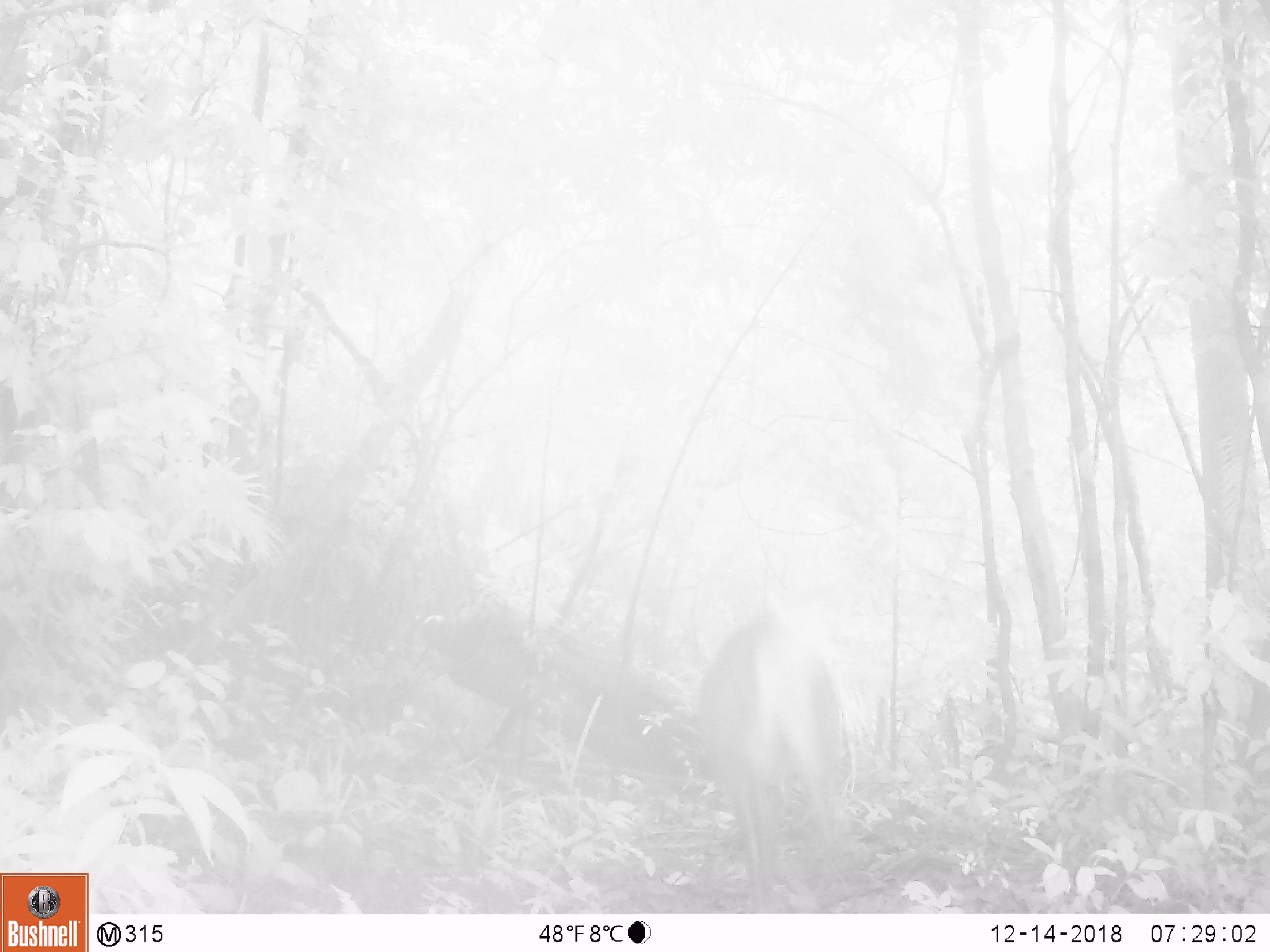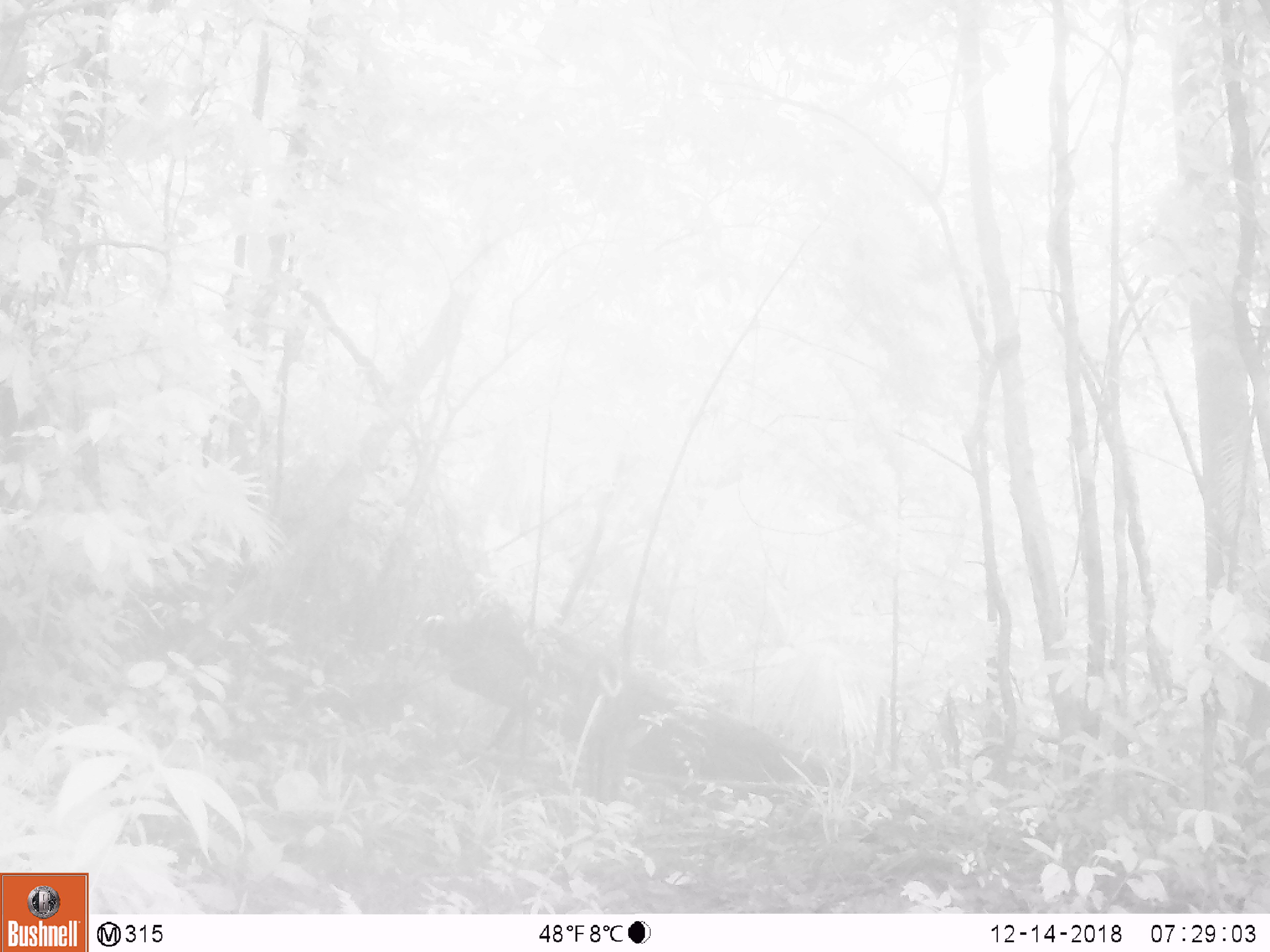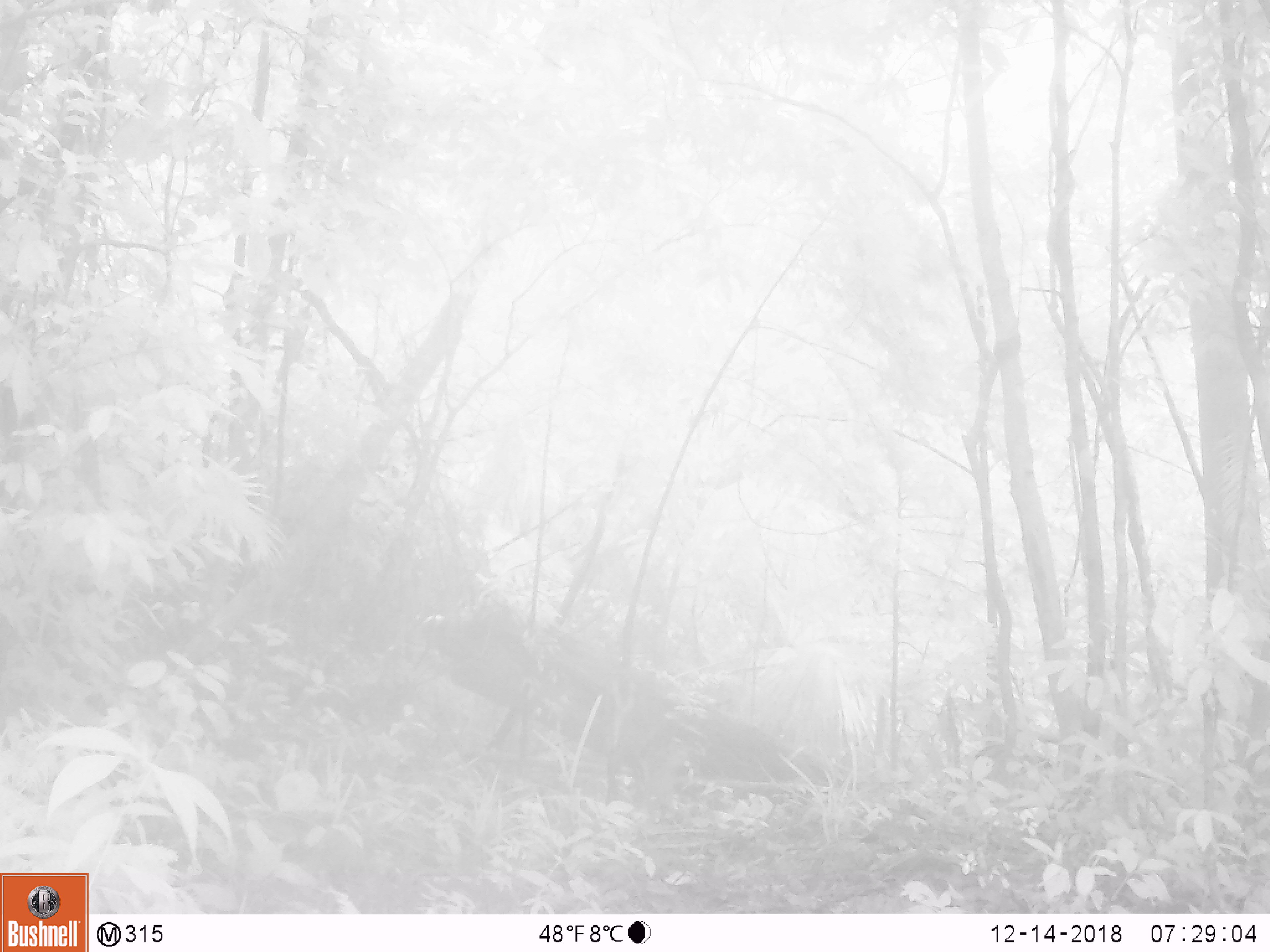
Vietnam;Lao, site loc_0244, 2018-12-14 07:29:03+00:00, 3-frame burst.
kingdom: Animalia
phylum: Chordata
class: Mammalia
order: Artiodactyla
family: Cervidae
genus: Muntiacus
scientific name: Muntiacus vuquangensis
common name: large-antlered muntjac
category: large antlered muntjac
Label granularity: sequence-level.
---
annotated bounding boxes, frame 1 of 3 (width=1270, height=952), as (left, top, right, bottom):
large antlered muntjac: (697, 609, 846, 911)